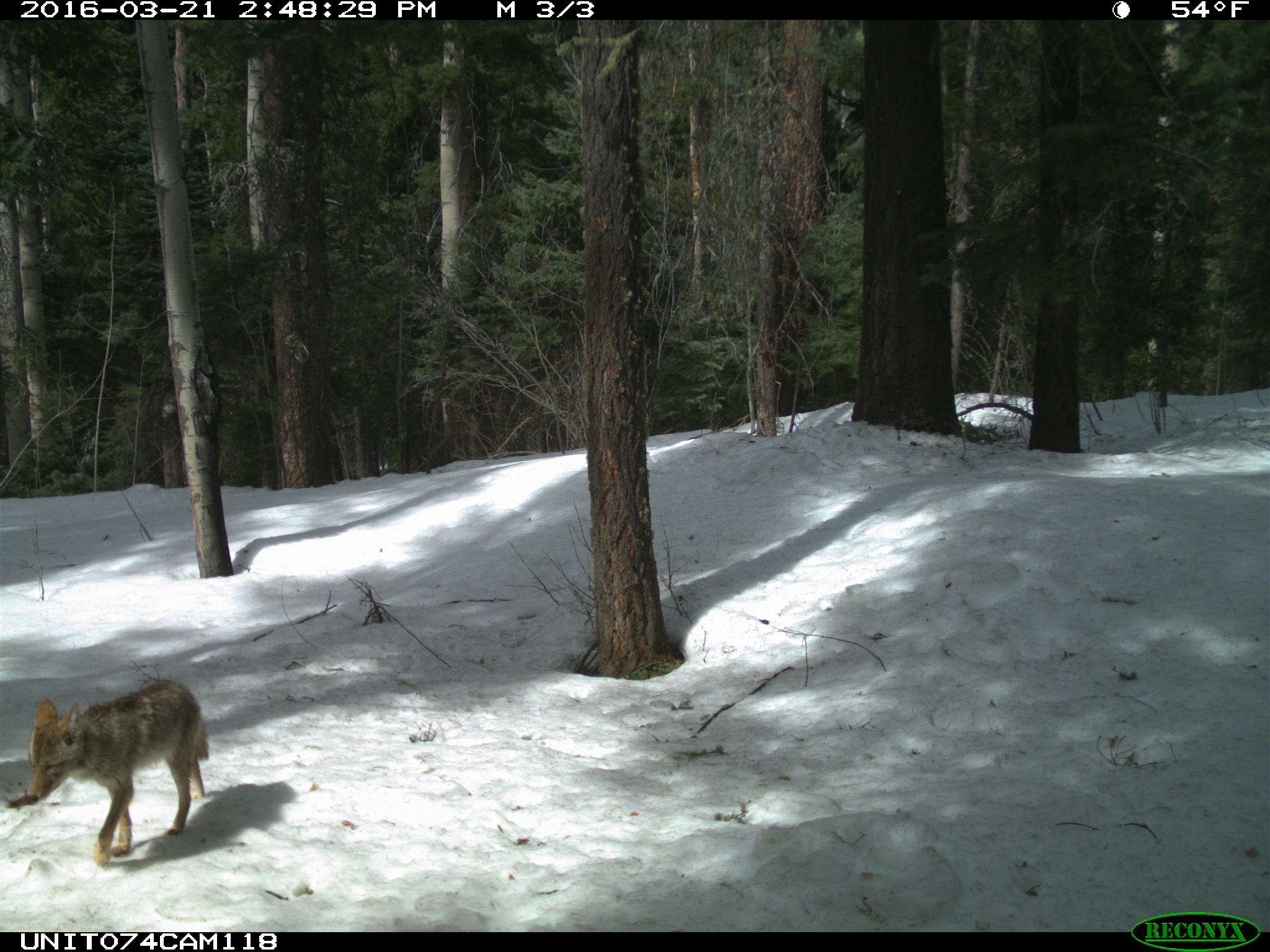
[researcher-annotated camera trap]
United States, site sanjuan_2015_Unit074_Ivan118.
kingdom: Animalia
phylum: Chordata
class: Mammalia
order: Carnivora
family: Canidae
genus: Canis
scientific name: Canis latrans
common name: coyote